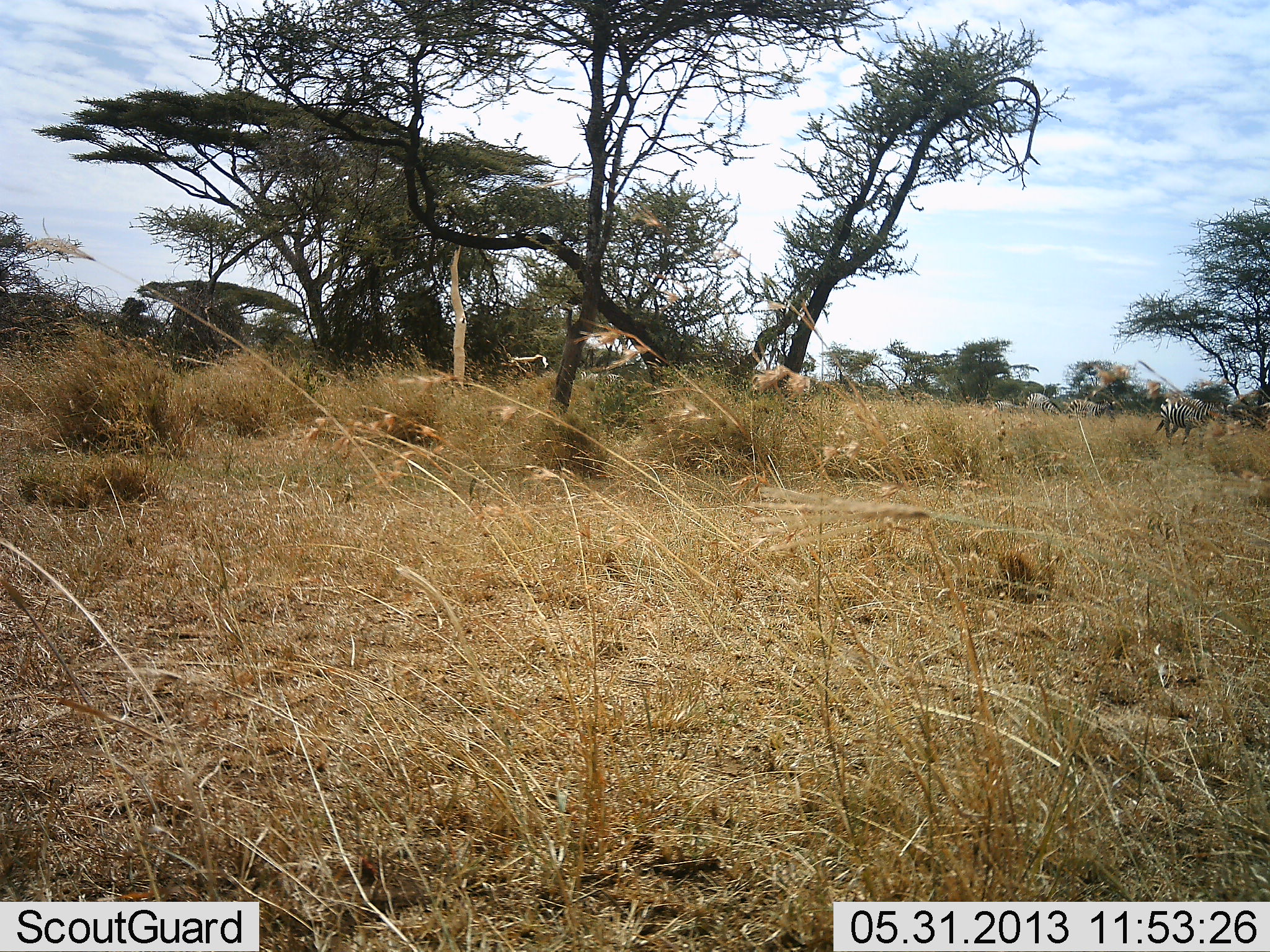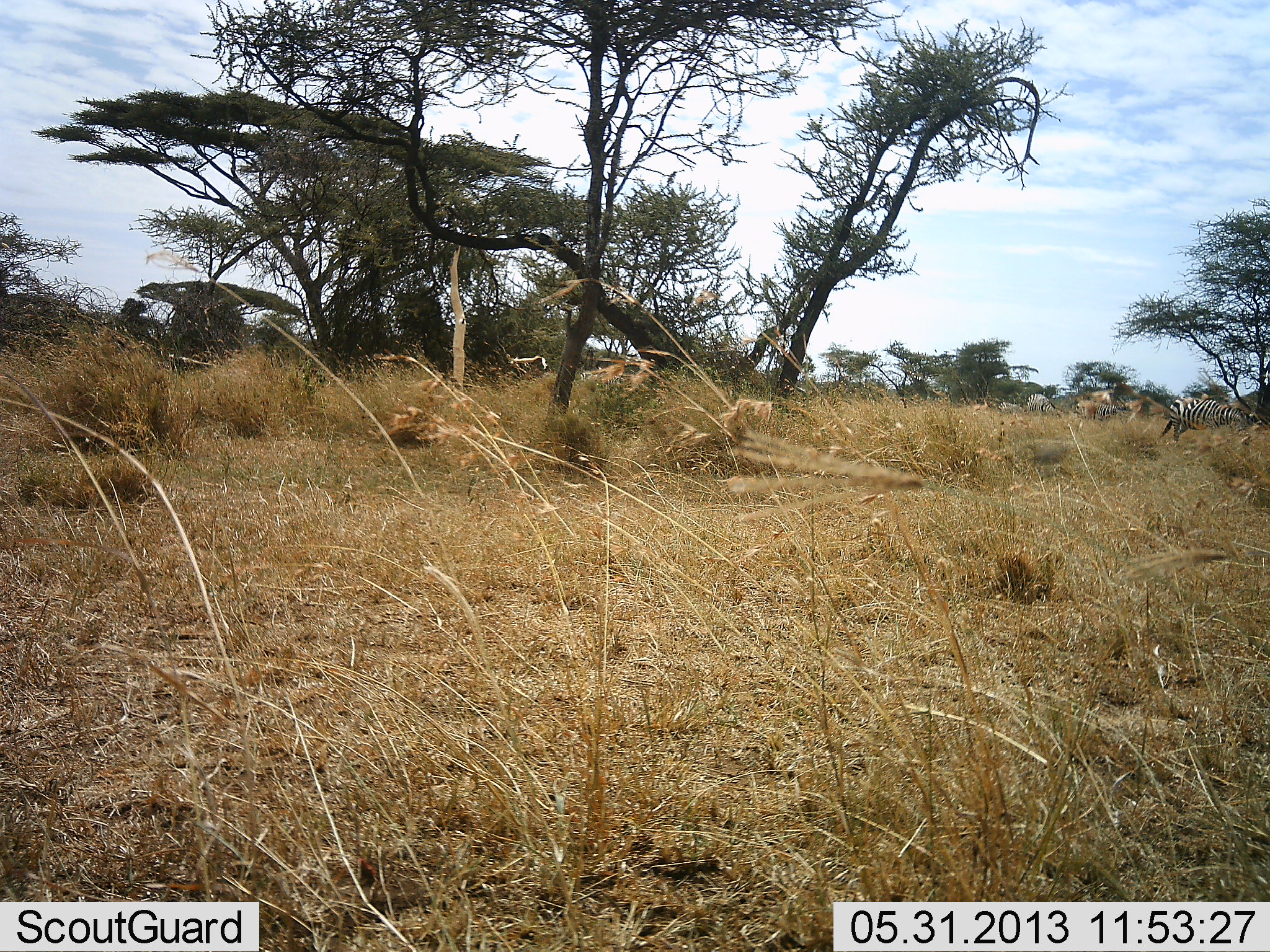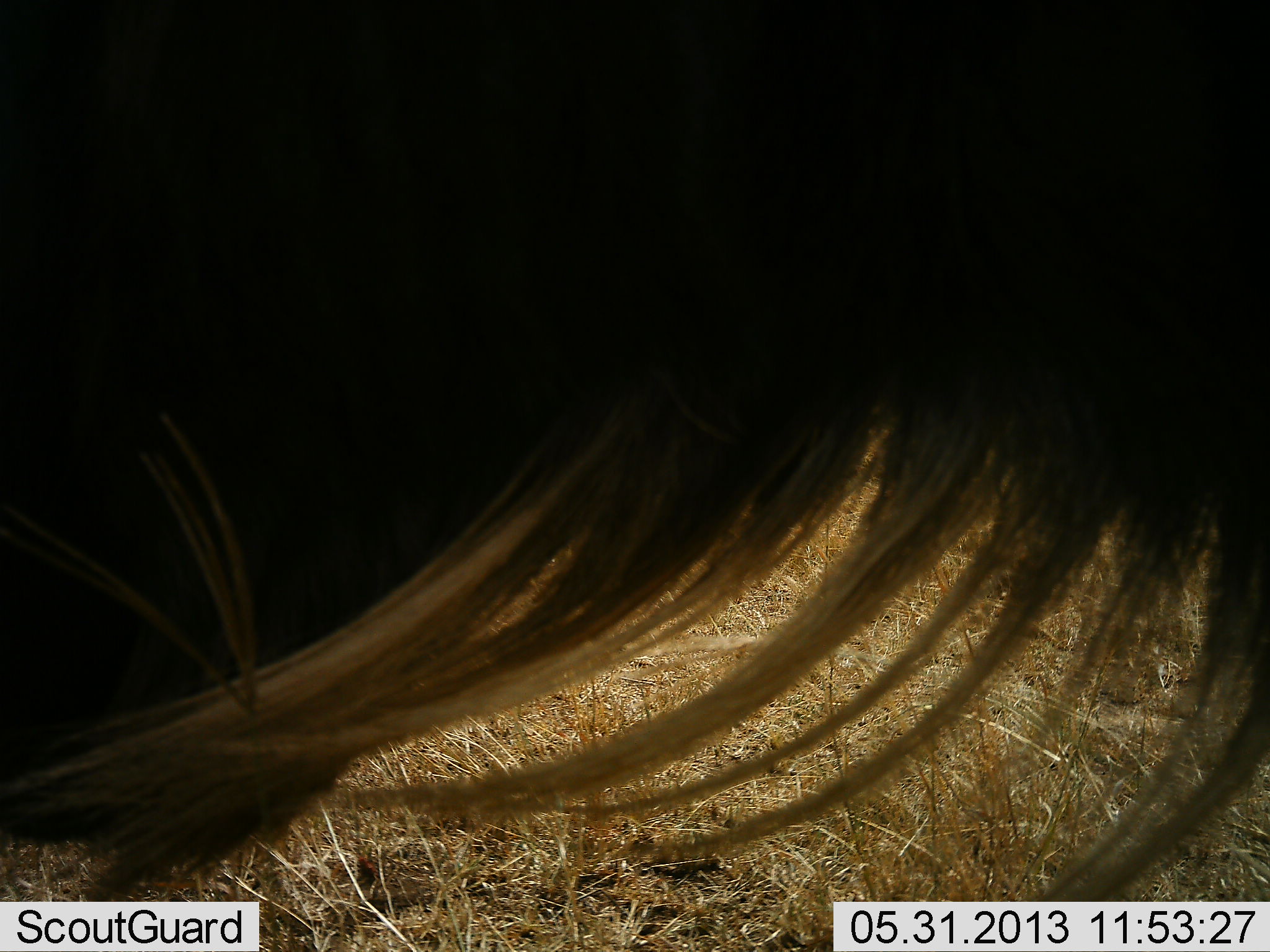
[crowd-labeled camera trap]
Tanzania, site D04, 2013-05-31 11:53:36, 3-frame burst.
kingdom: Animalia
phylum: Chordata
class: Mammalia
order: Artiodactyla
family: Bovidae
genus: Connochaetes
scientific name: Connochaetes taurinus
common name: blue wildebeest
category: wildebeest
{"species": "wildebeest (blue wildebeest) (Connochaetes taurinus)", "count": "1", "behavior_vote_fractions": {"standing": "20%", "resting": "0%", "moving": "73%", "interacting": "7%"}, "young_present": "0%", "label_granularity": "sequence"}